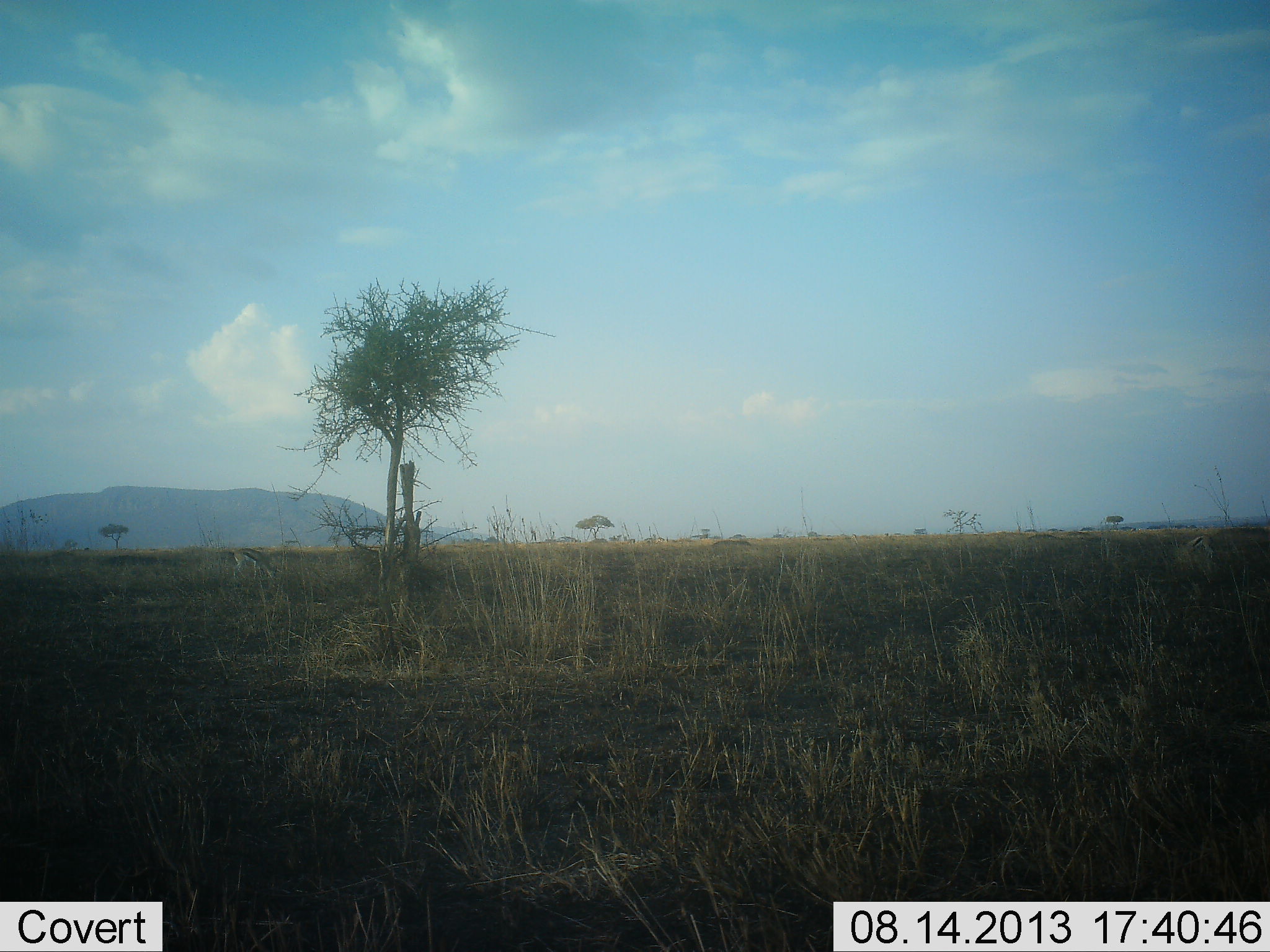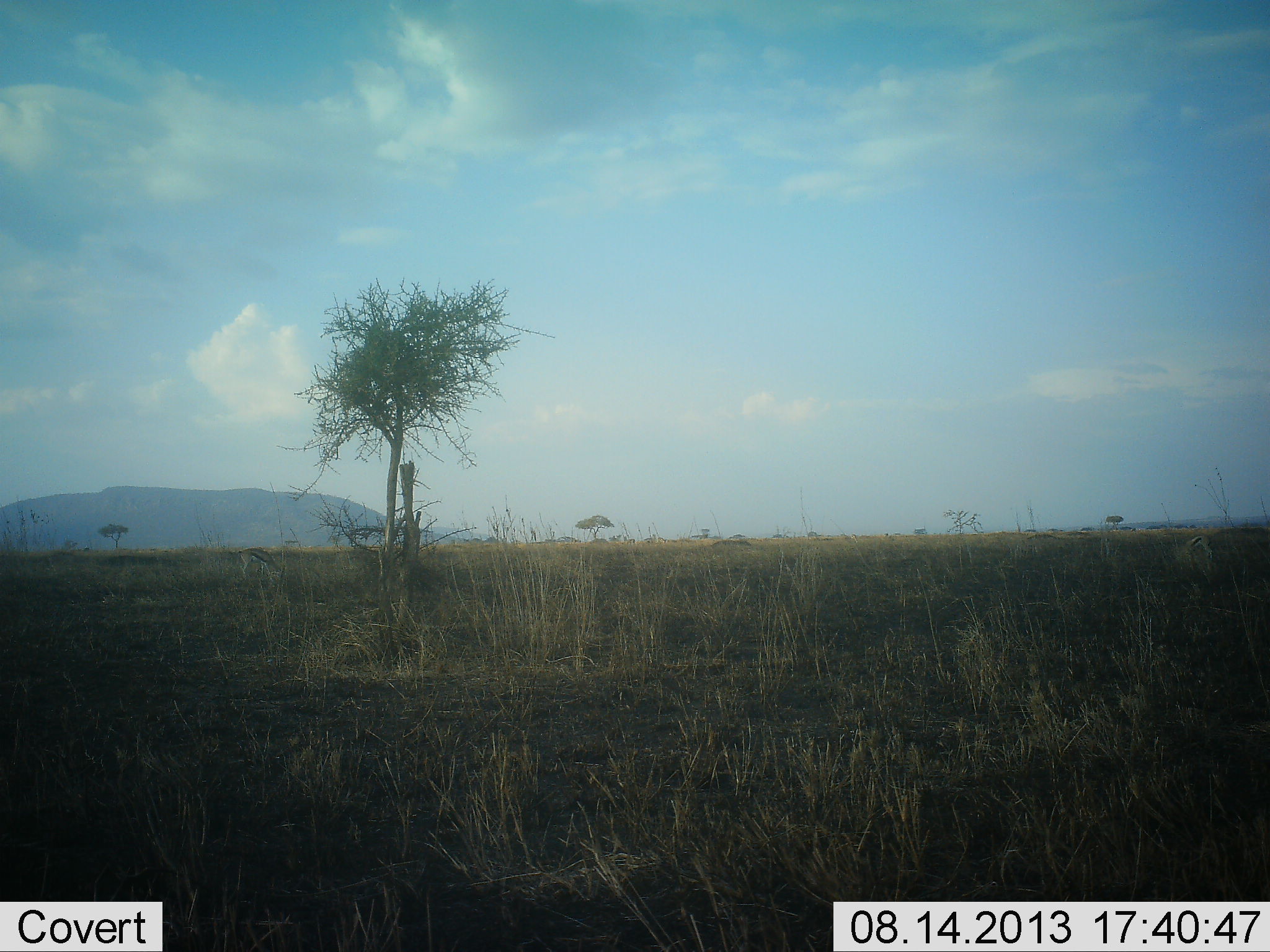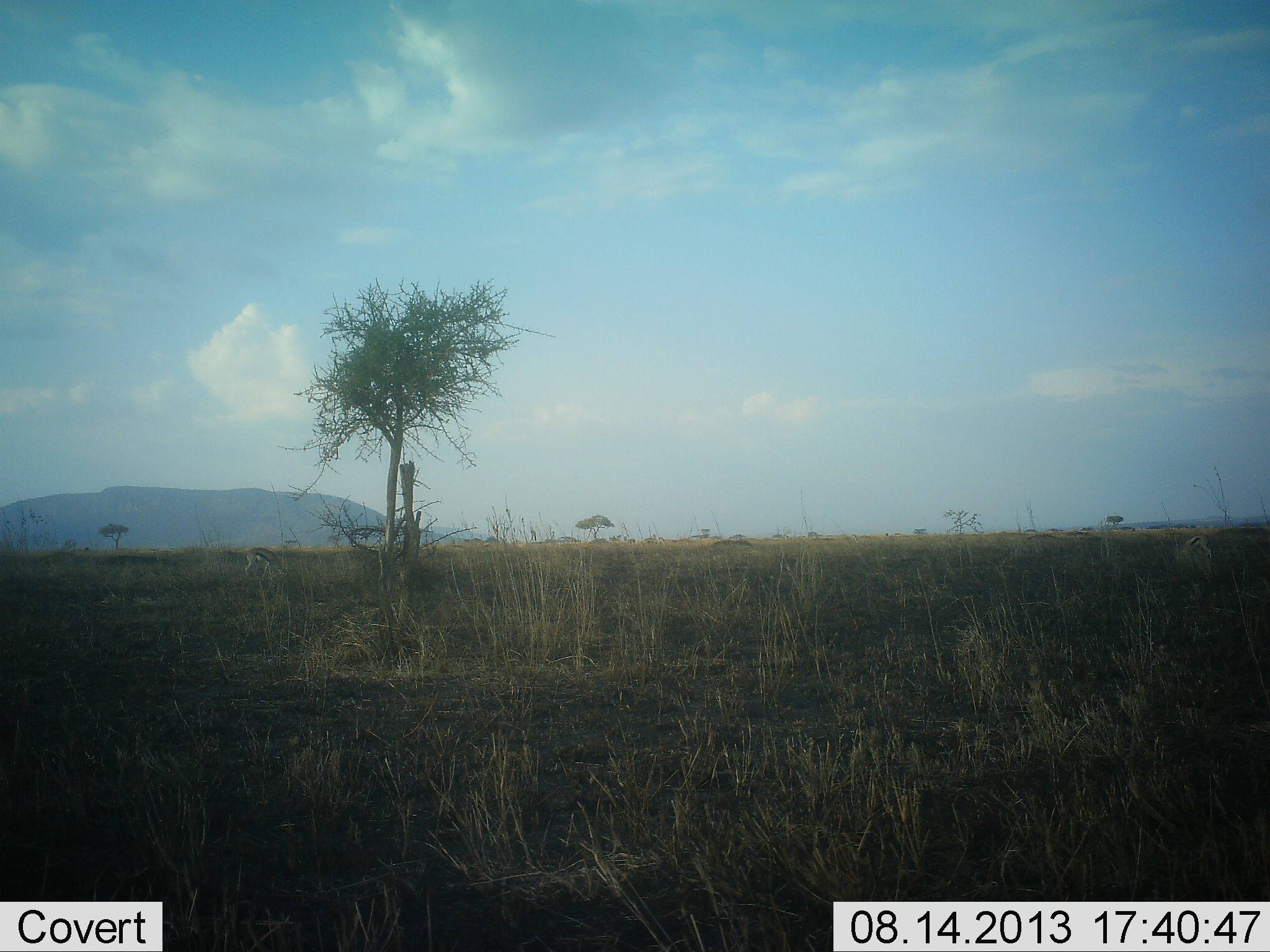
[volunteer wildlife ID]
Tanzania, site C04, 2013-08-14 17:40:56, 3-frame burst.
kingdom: Animalia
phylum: Chordata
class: Mammalia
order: Artiodactyla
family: Bovidae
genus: Eudorcas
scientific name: Eudorcas thomsonii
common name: thomson's gazelle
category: gazellethomsons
Gazellethomsons (thomson's gazelle) (Eudorcas thomsonii), count 1. Behavior (volunteer vote fractions): standing 29%, resting 0%, moving 14%, interacting 0%. Young present (vote fraction): 0%. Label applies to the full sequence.